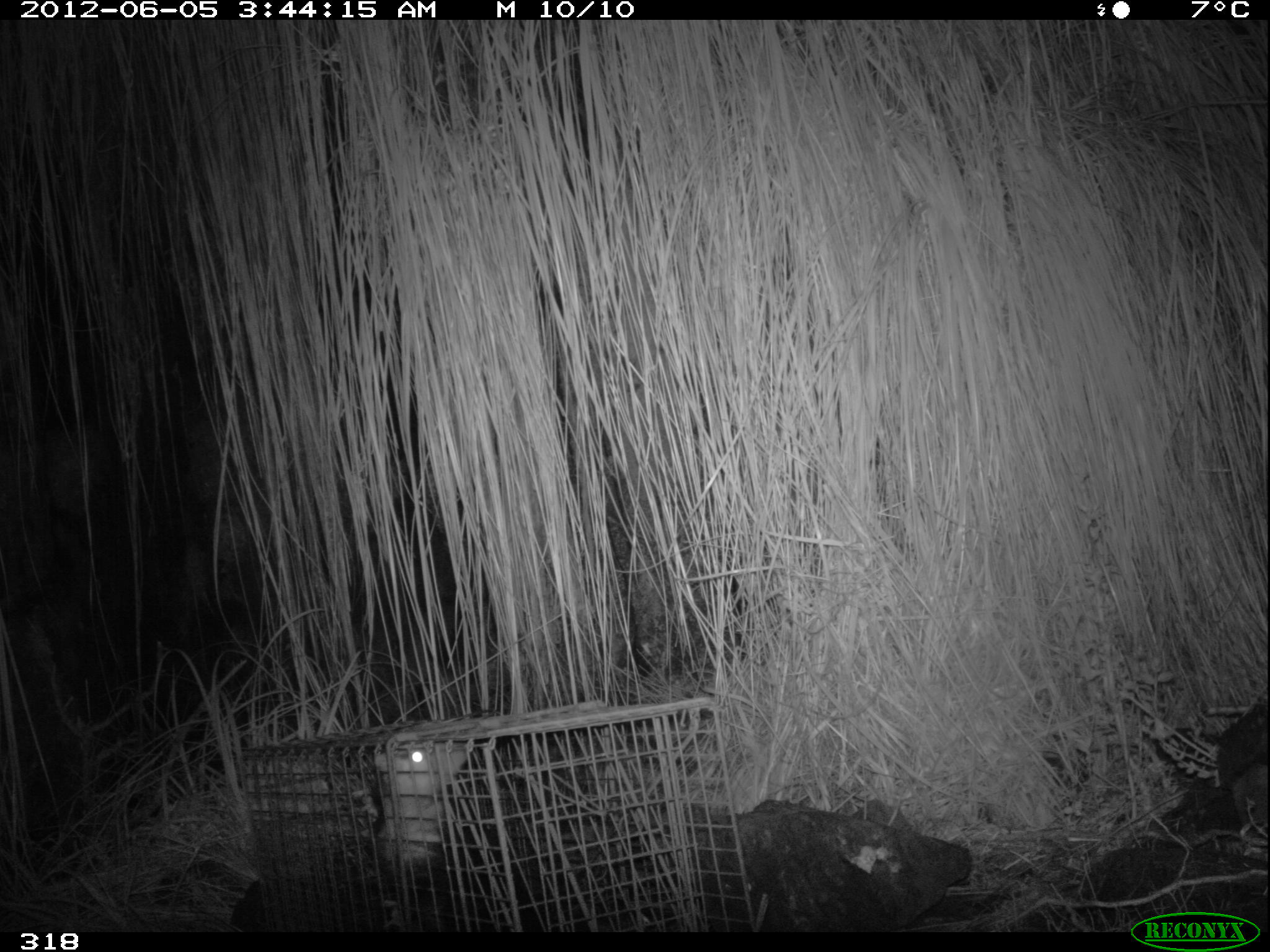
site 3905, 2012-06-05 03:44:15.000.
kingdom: Animalia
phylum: Chordata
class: Mammalia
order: Didelphimorphia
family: Didelphidae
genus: Didelphis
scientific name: Didelphis pernigra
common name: andean white-eared opossum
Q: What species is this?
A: Didelphis pernigra (andean white-eared opossum).